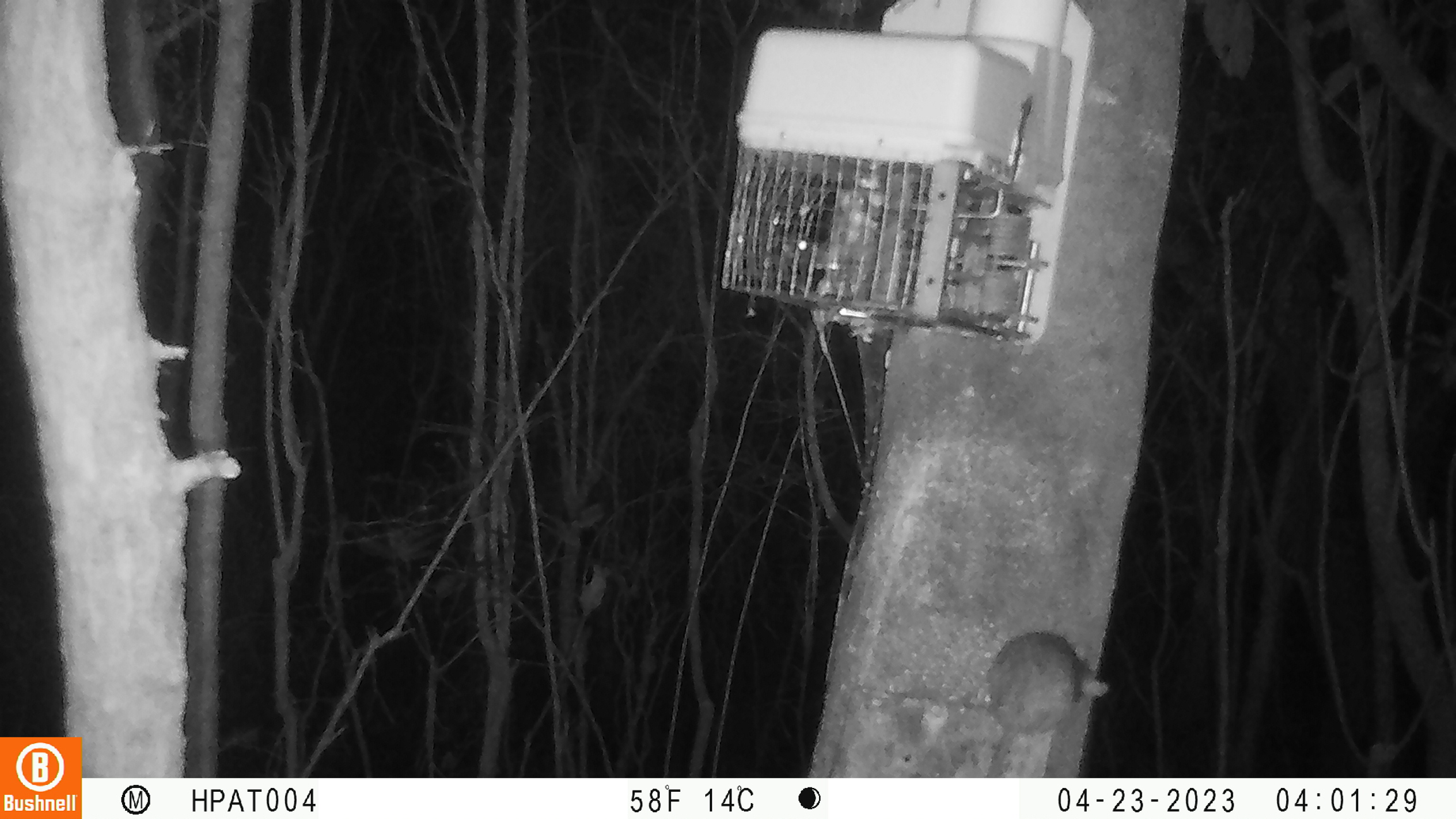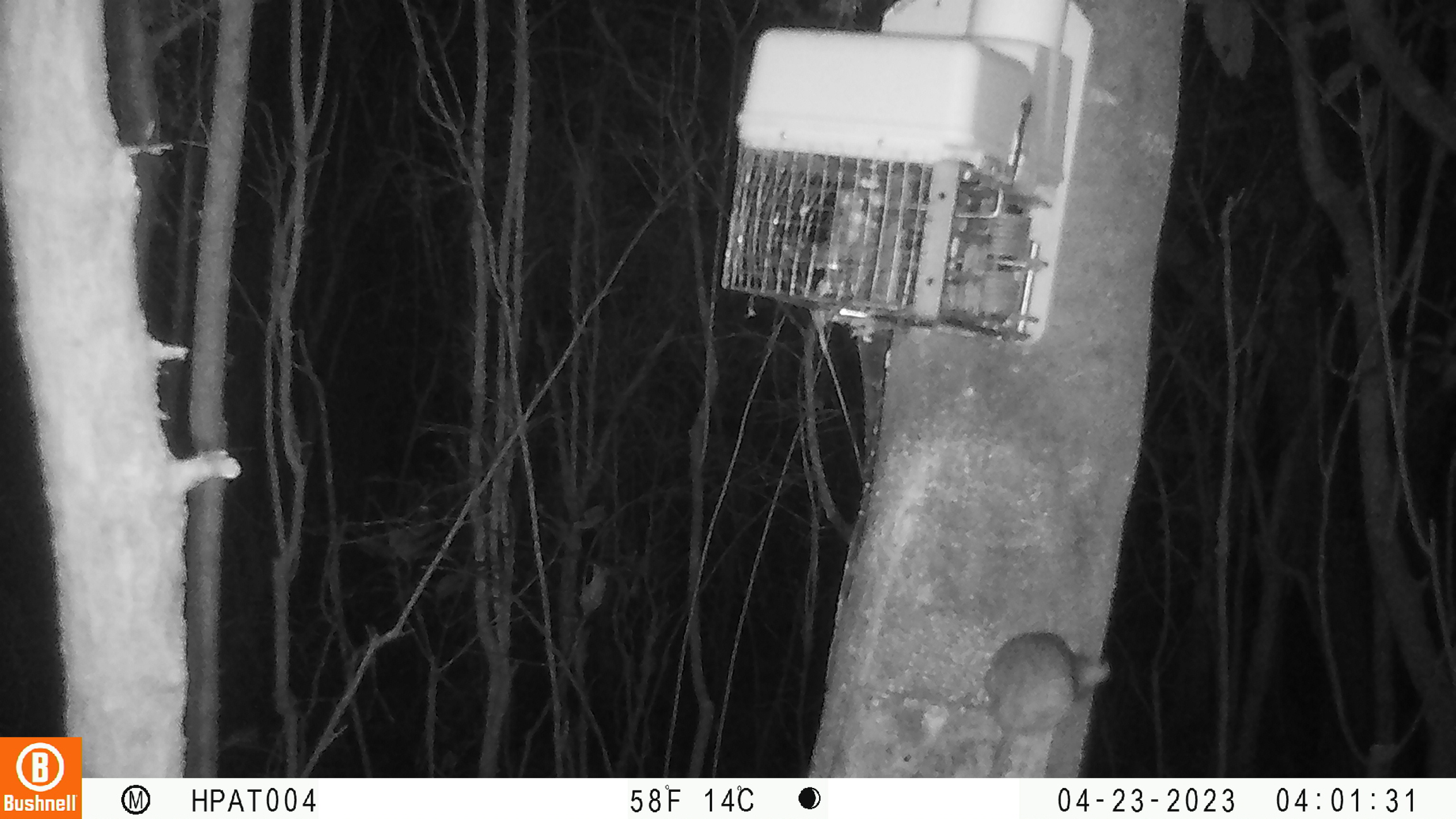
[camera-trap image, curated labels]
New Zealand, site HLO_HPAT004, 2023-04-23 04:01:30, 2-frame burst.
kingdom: Animalia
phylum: Chordata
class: Mammalia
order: Rodentia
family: Muridae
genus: Rattus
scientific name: Rattus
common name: rat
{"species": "rat (Rattus)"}